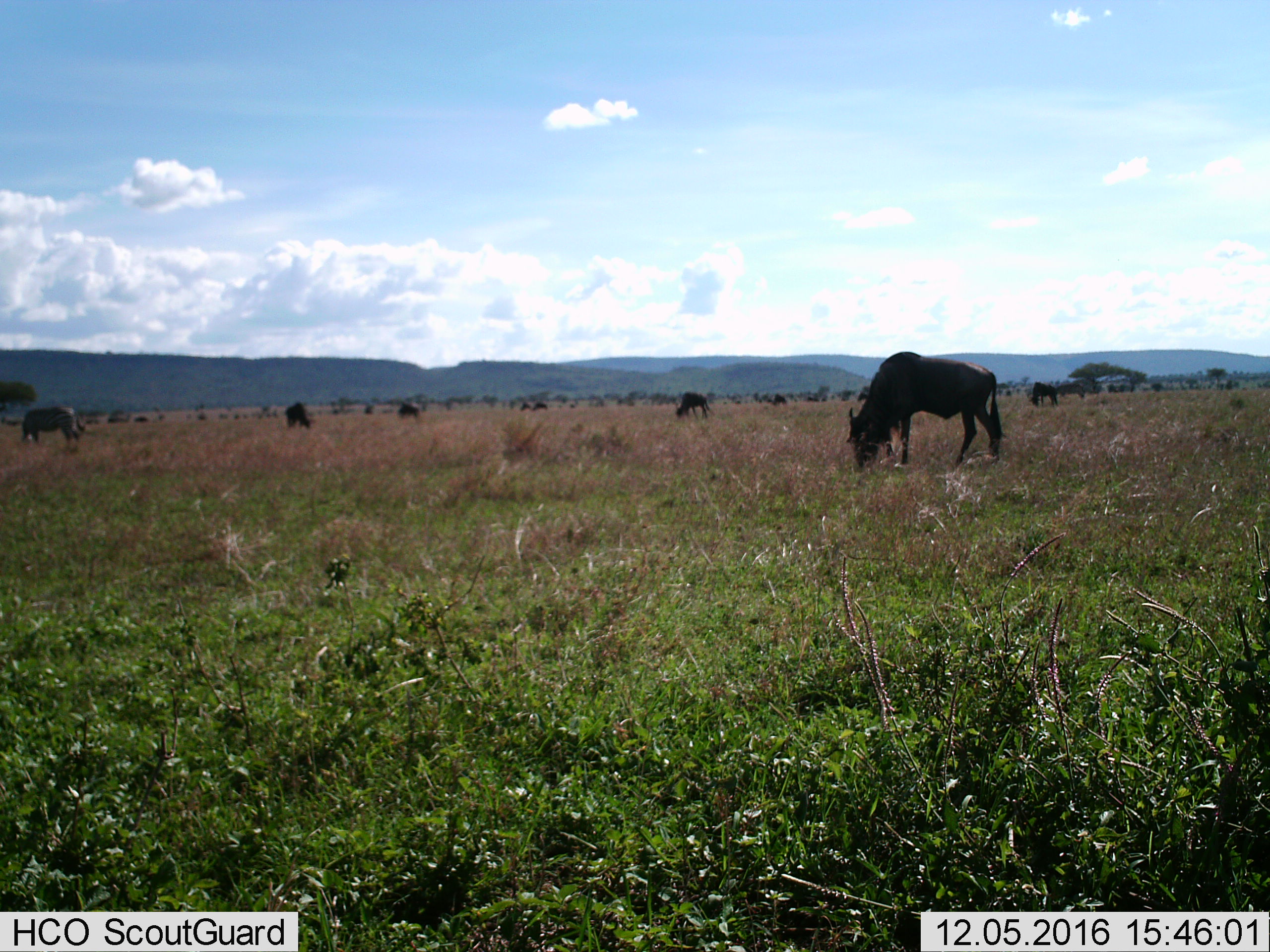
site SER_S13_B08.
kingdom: Animalia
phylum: Chordata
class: Mammalia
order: Artiodactyla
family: Bovidae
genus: Connochaetes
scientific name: Connochaetes taurinus taurinus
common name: blue wildebeest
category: wildebeestblue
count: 9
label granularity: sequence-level